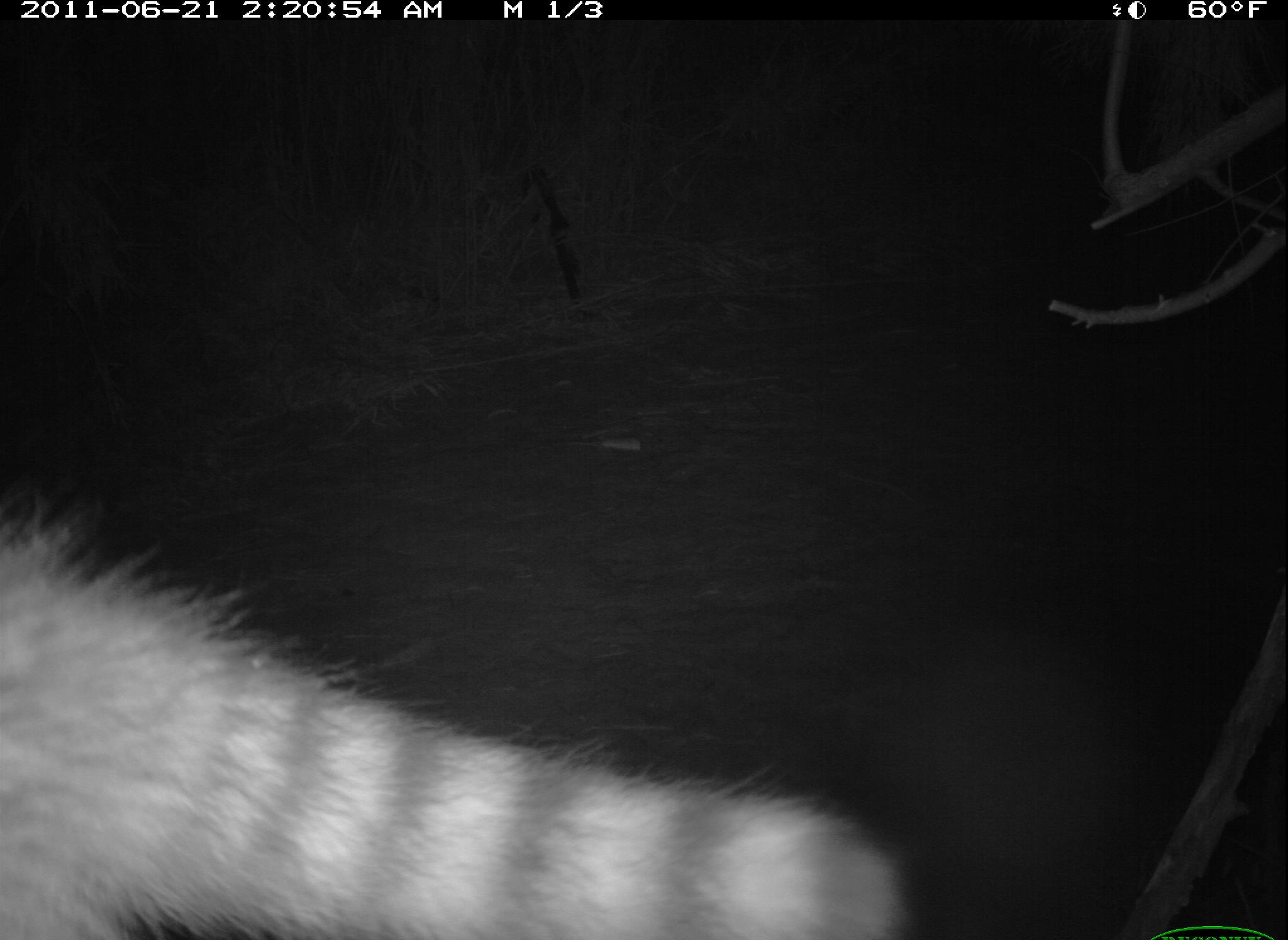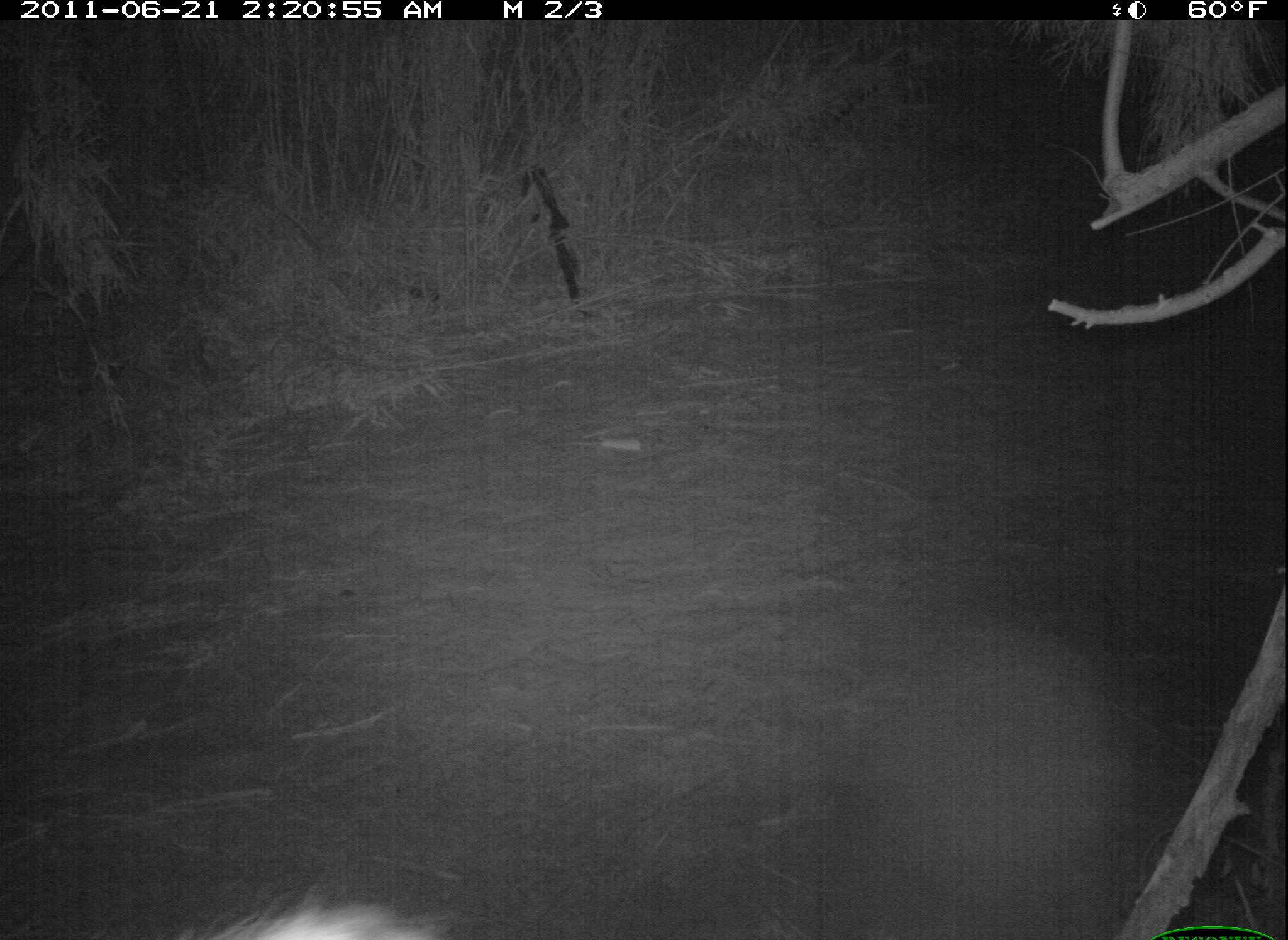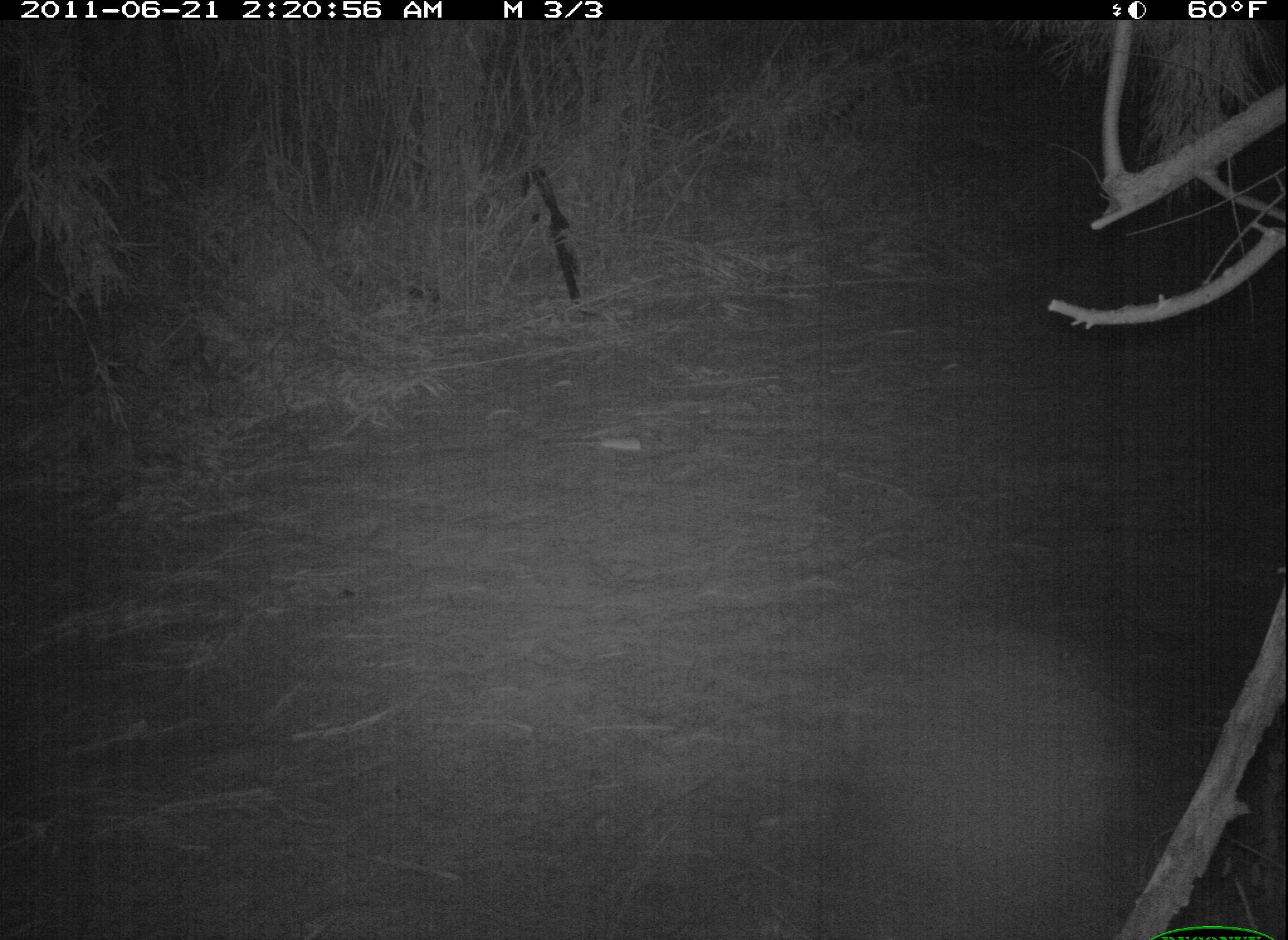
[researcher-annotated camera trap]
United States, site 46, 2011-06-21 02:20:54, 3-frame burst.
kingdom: Animalia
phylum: Chordata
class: Mammalia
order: Carnivora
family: Procyonidae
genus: Procyon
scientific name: Procyon lotor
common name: raccoon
Raccoon (Procyon lotor).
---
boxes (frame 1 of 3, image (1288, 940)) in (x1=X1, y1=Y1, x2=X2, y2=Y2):
raccoon: (x1=5, y1=494, x2=935, y2=934)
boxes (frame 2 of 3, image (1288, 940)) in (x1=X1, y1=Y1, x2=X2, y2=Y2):
raccoon: (x1=167, y1=888, x2=448, y2=940)